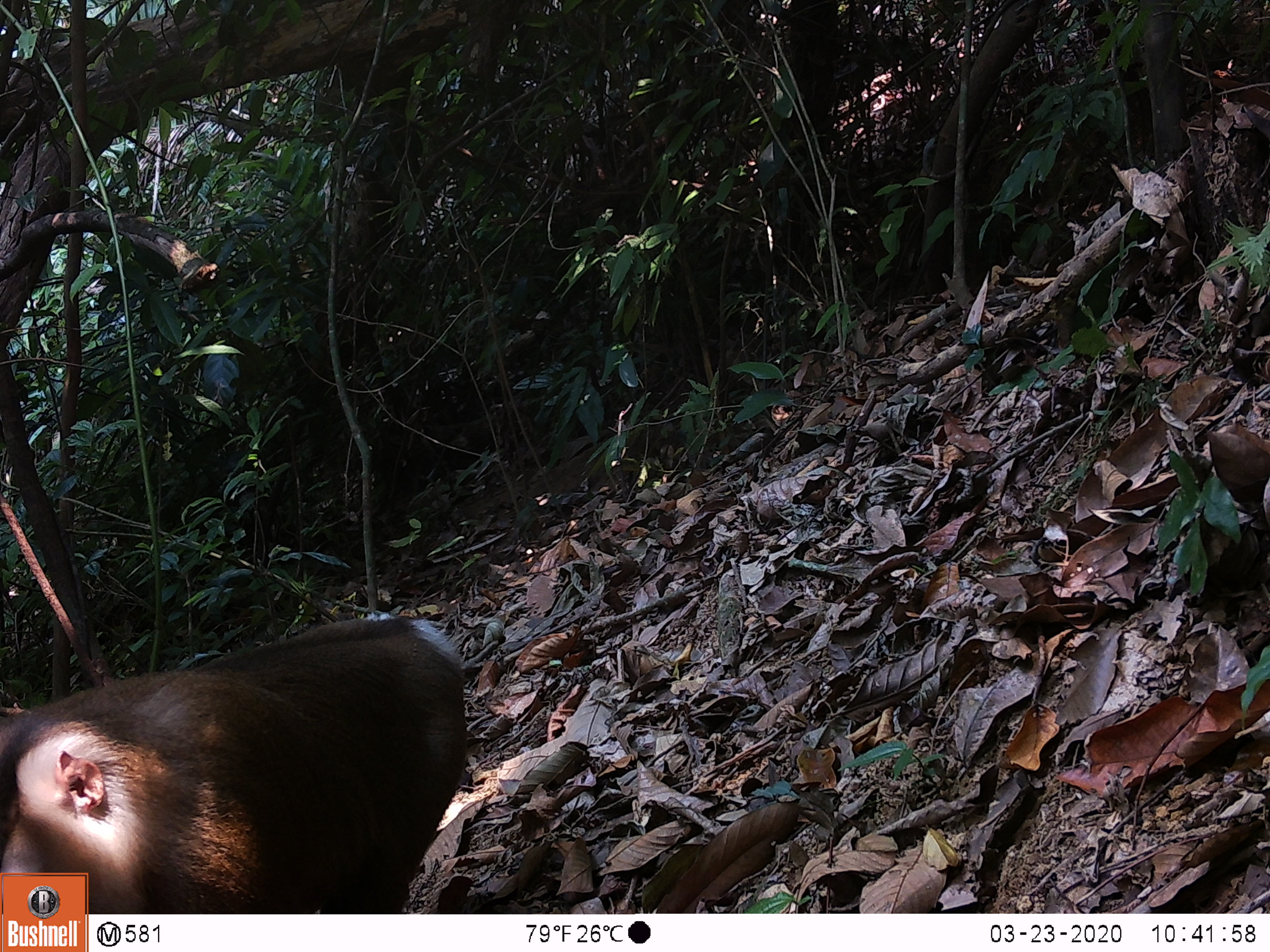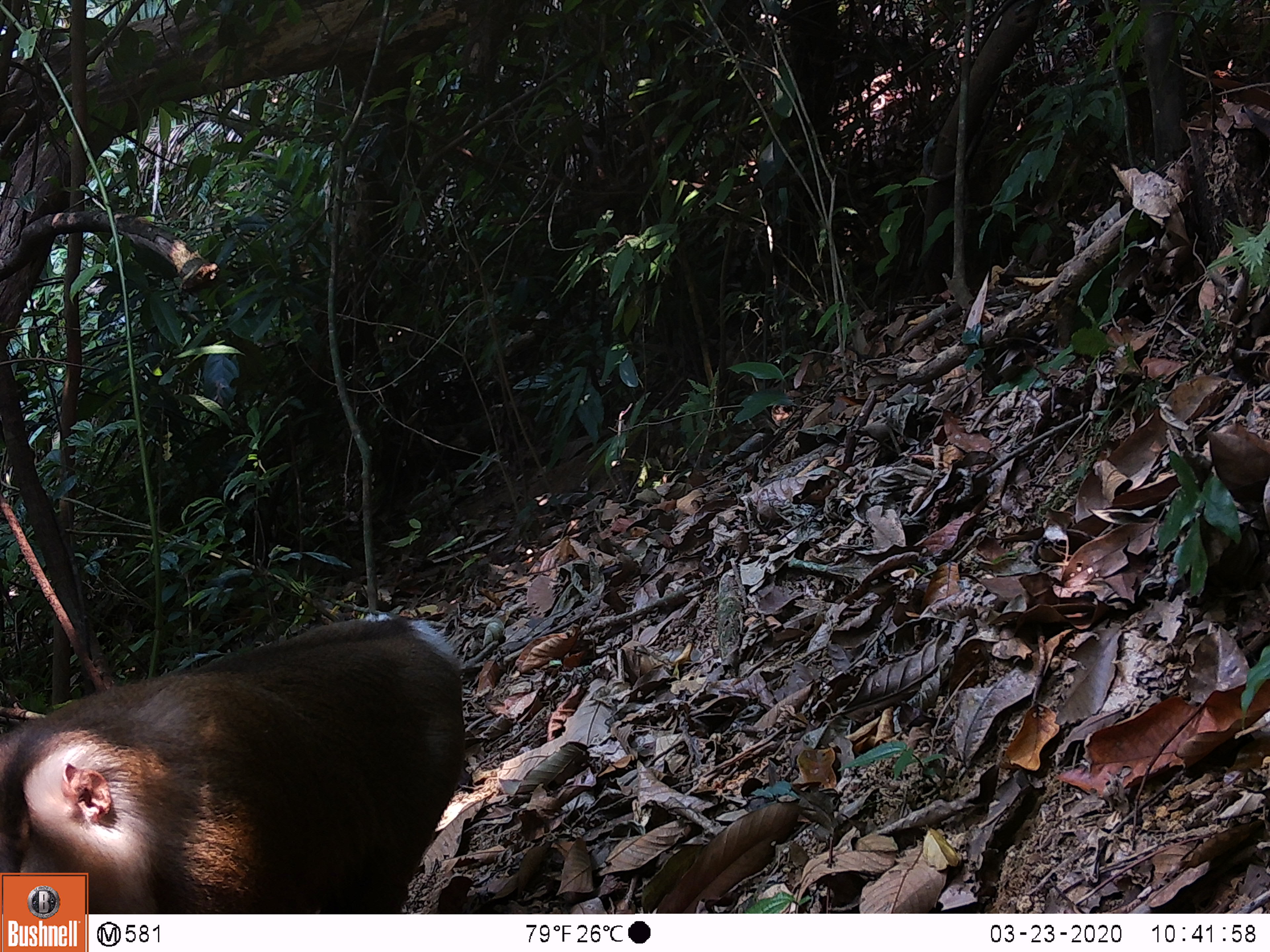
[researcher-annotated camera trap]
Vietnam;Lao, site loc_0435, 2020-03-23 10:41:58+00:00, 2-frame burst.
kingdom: Animalia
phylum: Chordata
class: Mammalia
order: Primates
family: Cercopithecidae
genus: Macaca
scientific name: Macaca nemestrina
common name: pig-tailed macaque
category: pig tailed macaque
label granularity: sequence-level